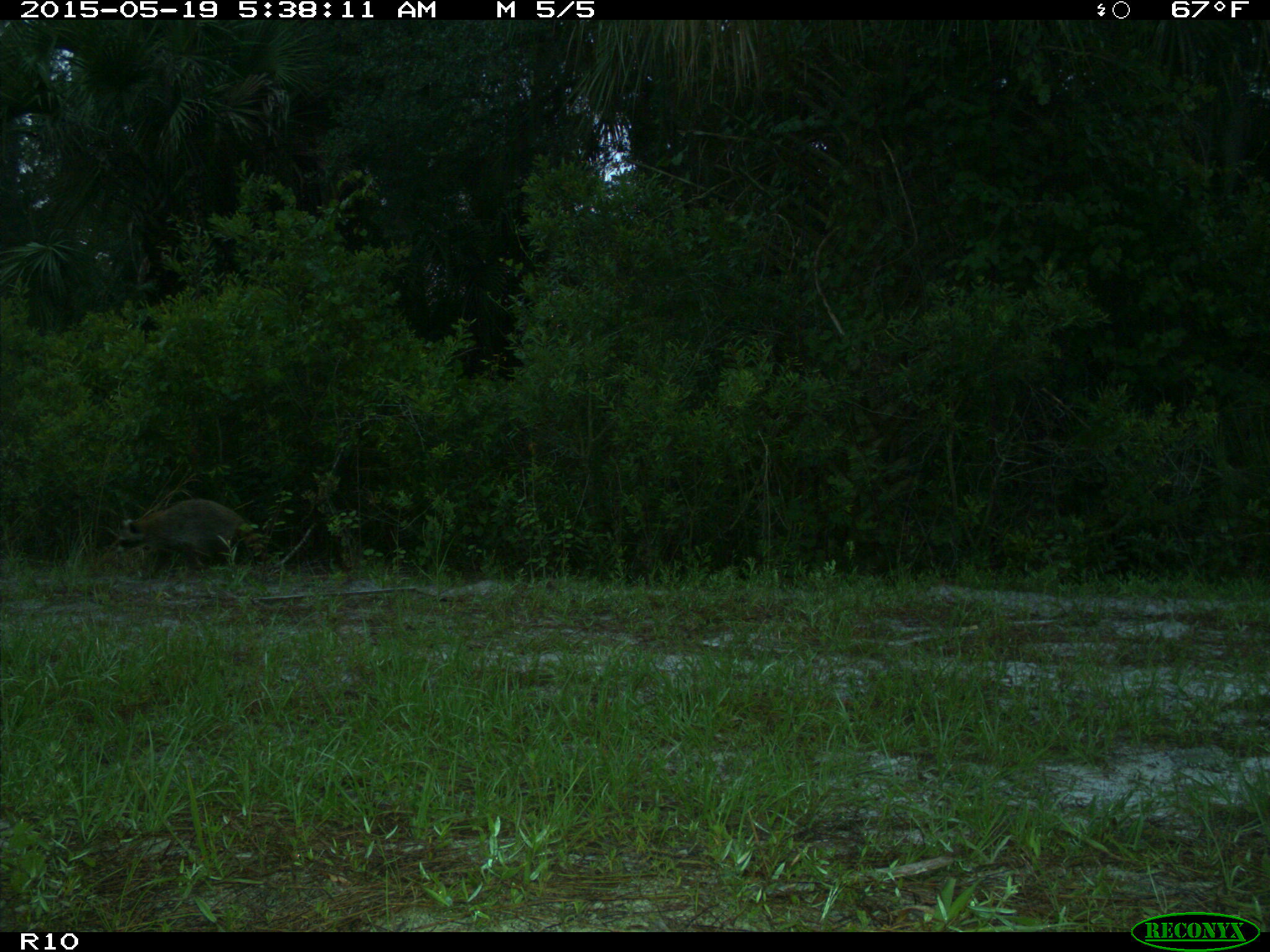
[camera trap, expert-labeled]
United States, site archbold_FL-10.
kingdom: Animalia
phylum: Chordata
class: Mammalia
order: Carnivora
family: Procyonidae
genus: Procyon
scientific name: Procyon lotor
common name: common raccoon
Procyon lotor (common raccoon).